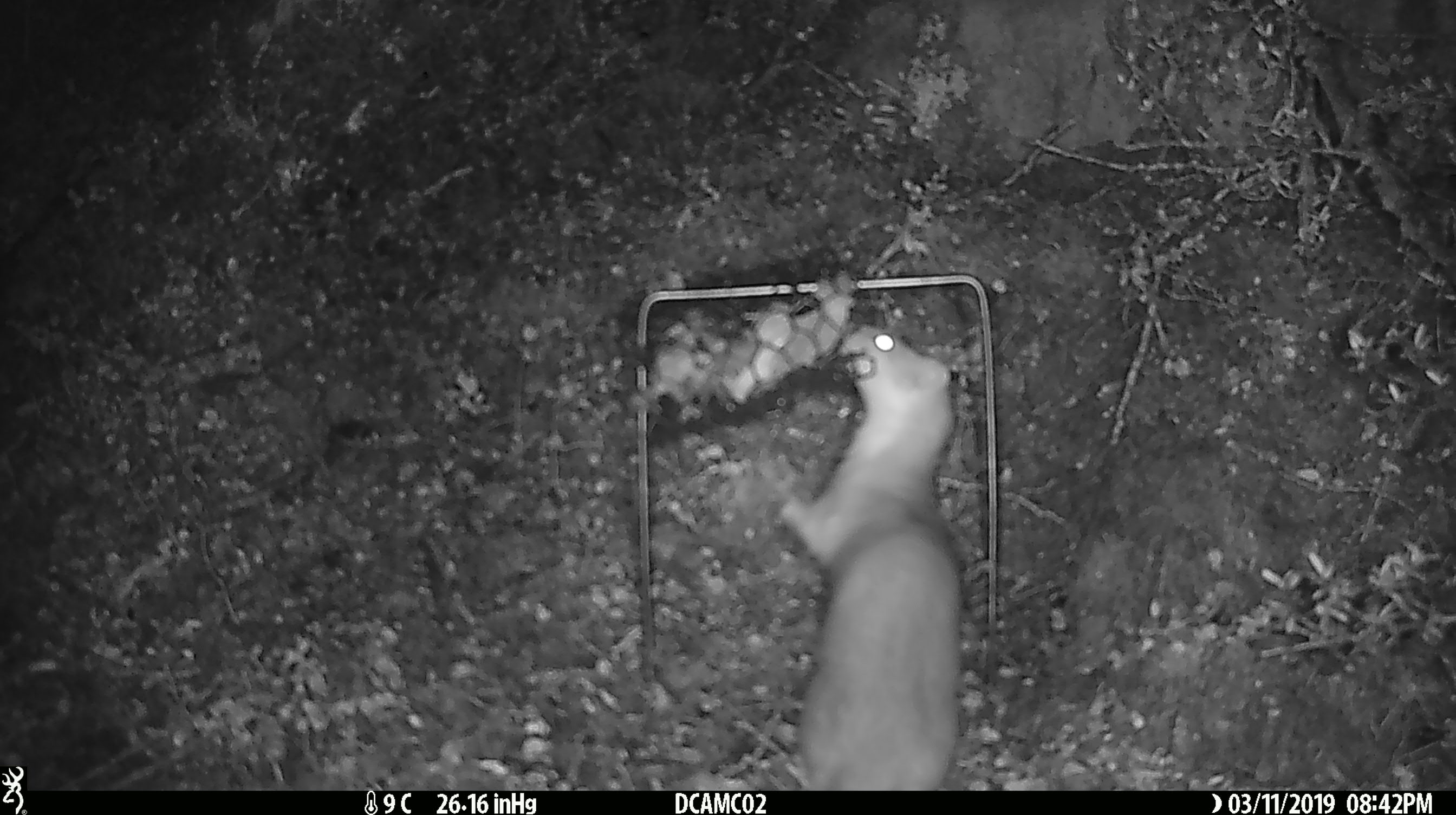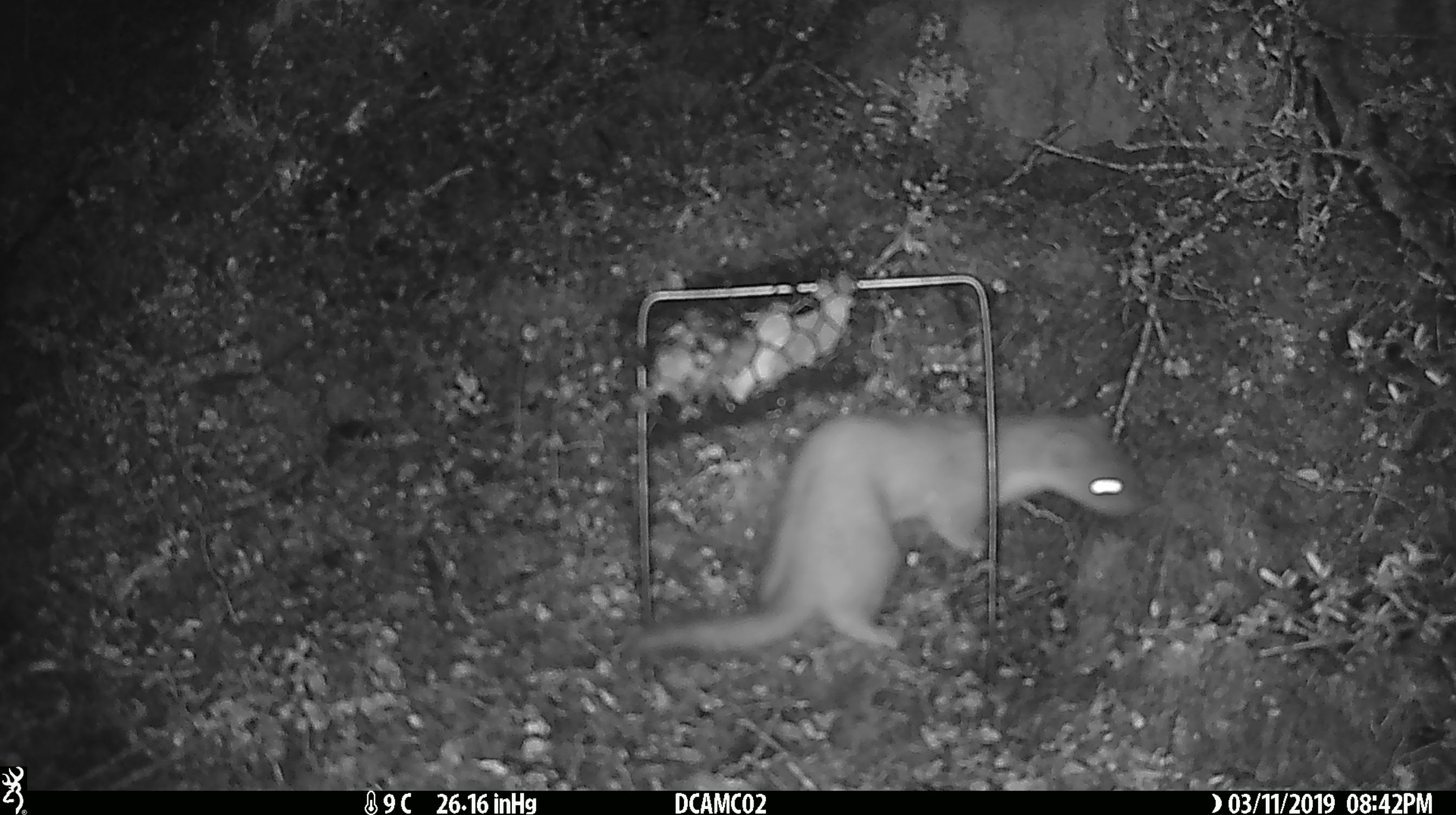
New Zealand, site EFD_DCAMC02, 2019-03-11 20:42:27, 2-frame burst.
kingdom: Animalia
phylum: Chordata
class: Mammalia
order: Carnivora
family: Mustelidae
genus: Mustela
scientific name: Mustela erminea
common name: stoat